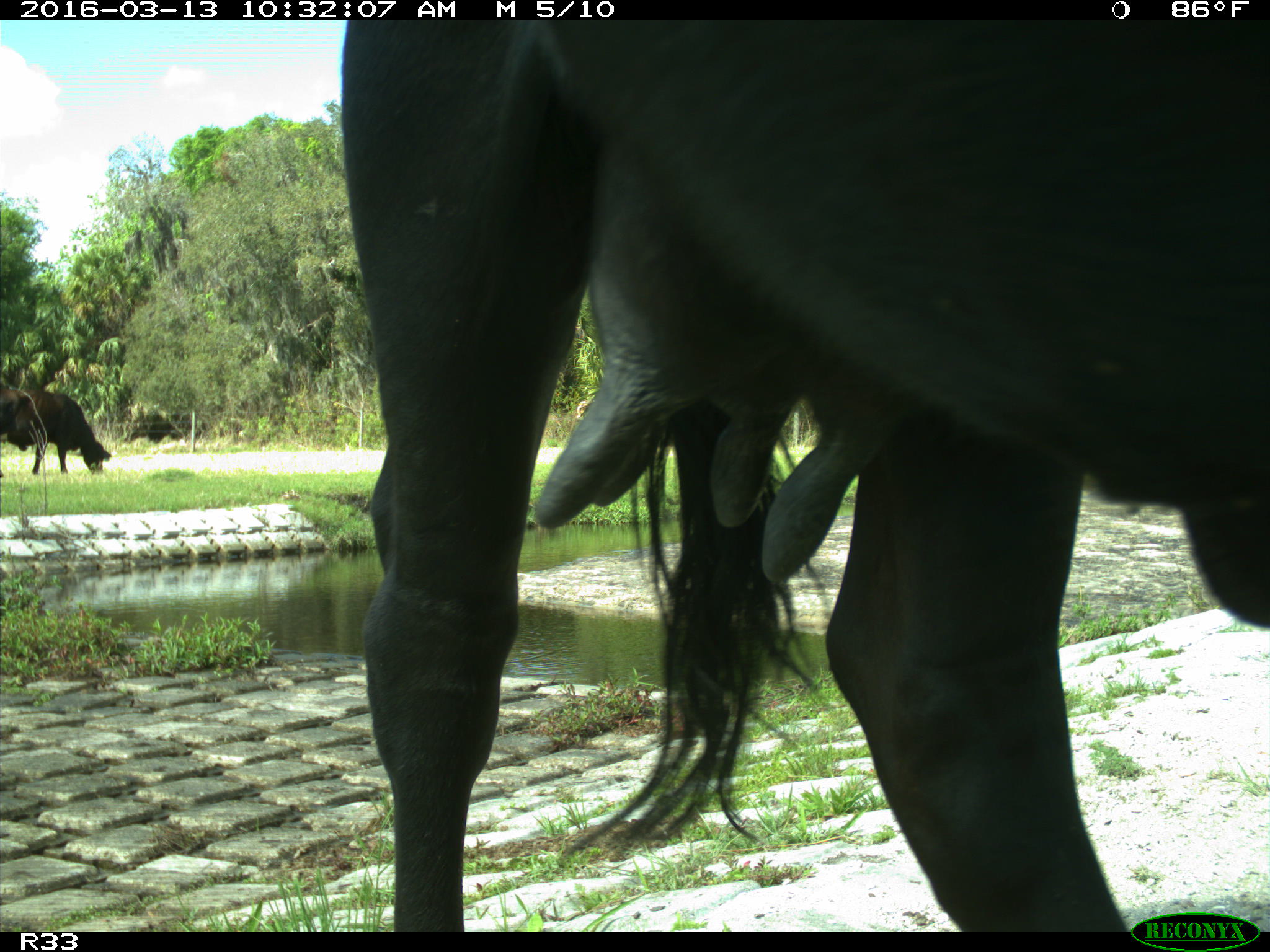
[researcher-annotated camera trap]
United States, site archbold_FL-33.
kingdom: Animalia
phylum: Chordata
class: Mammalia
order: Artiodactyla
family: Bovidae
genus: Bos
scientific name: Bos taurus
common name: domestic cow